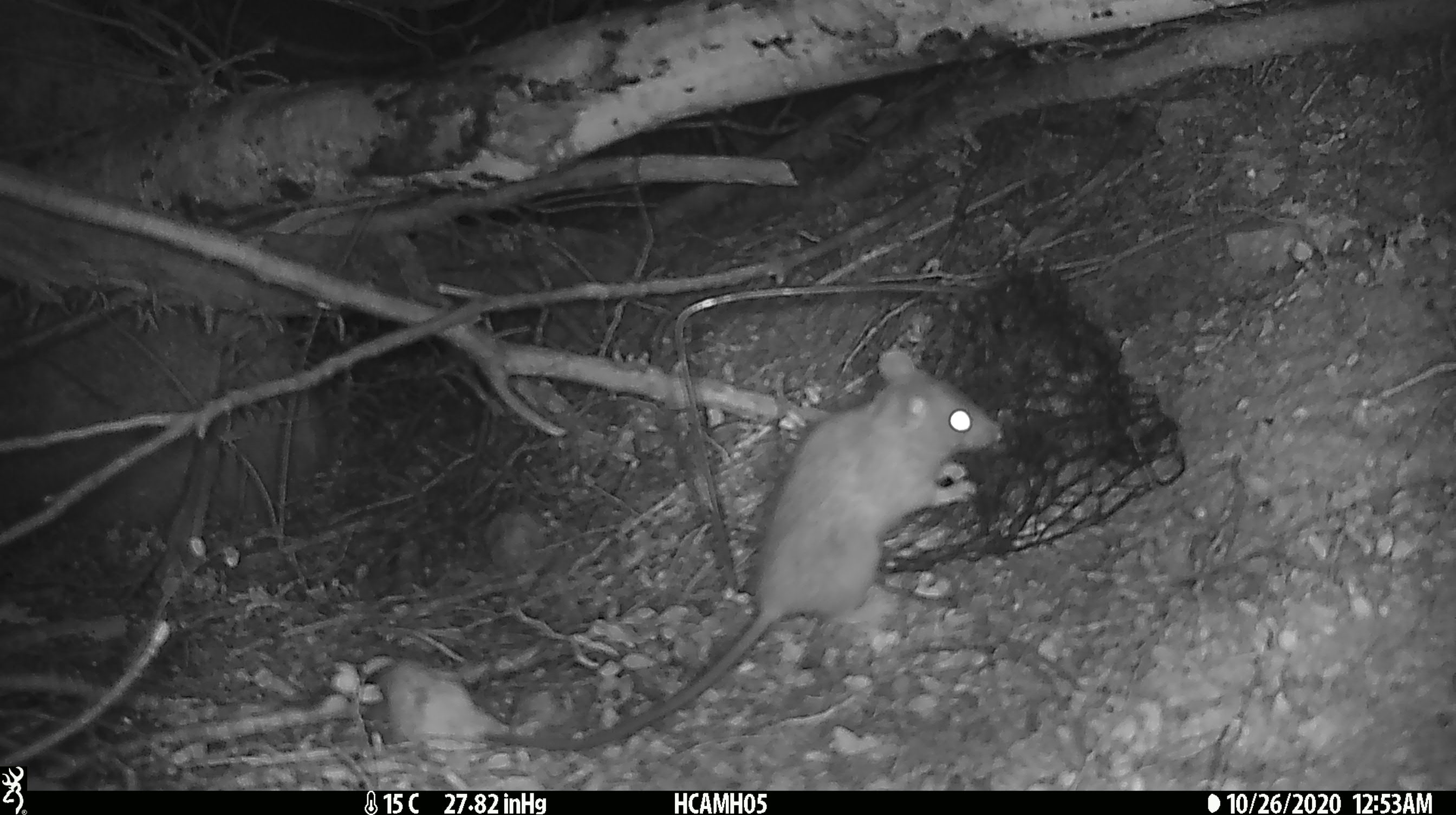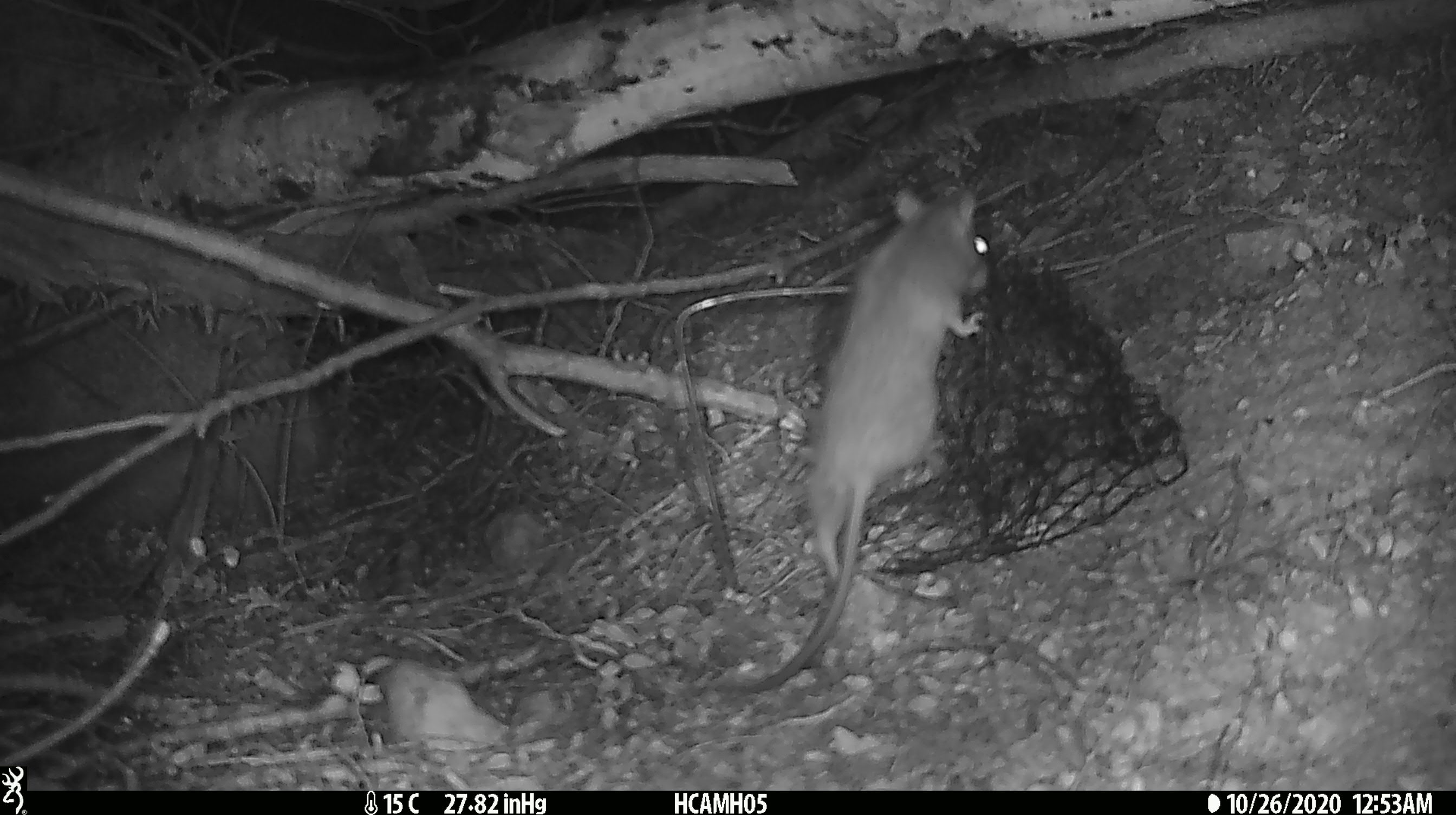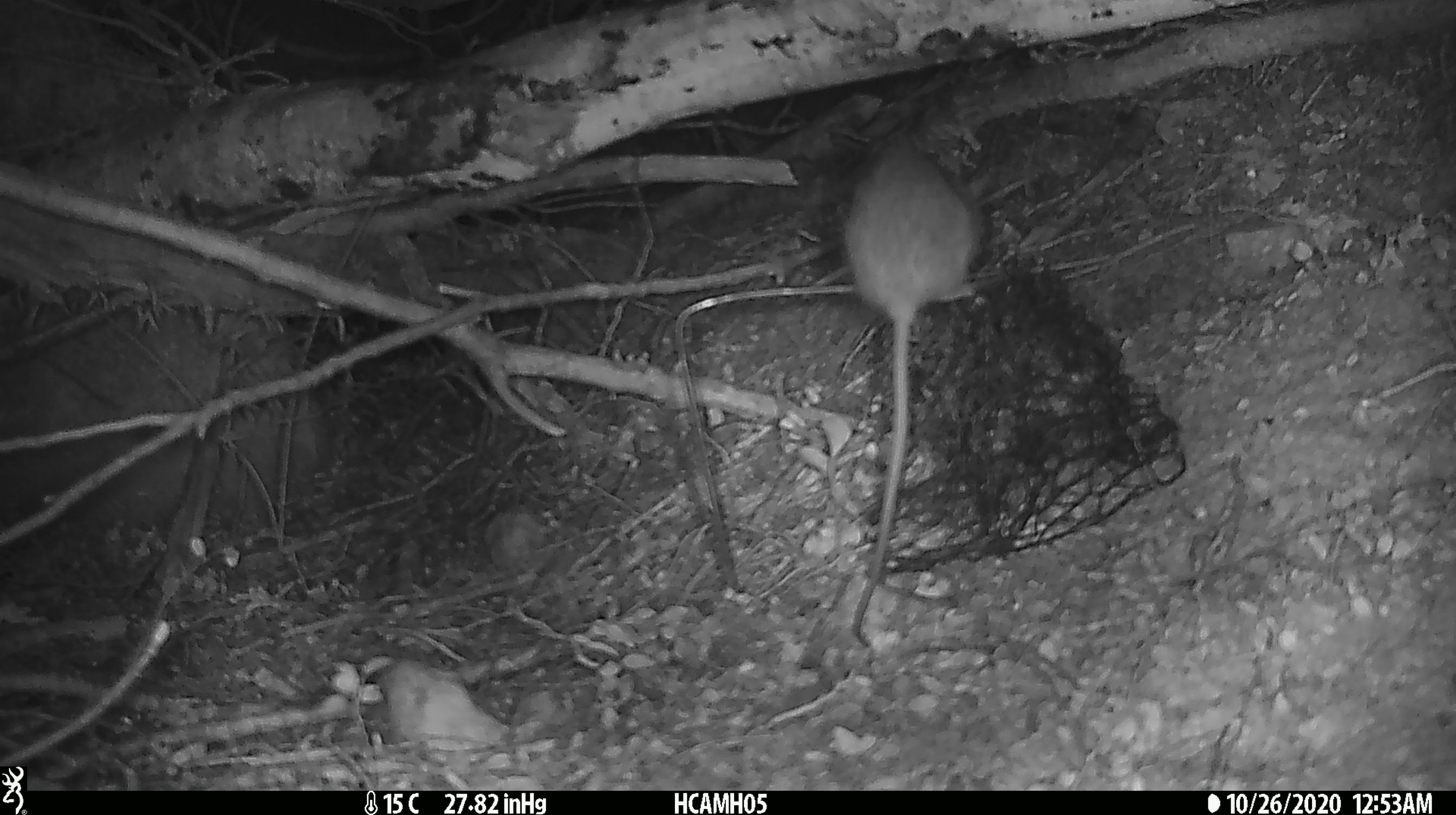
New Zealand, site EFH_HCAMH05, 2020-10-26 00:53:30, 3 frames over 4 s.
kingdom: Animalia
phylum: Chordata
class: Mammalia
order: Rodentia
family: Muridae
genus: Rattus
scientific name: Rattus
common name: rat